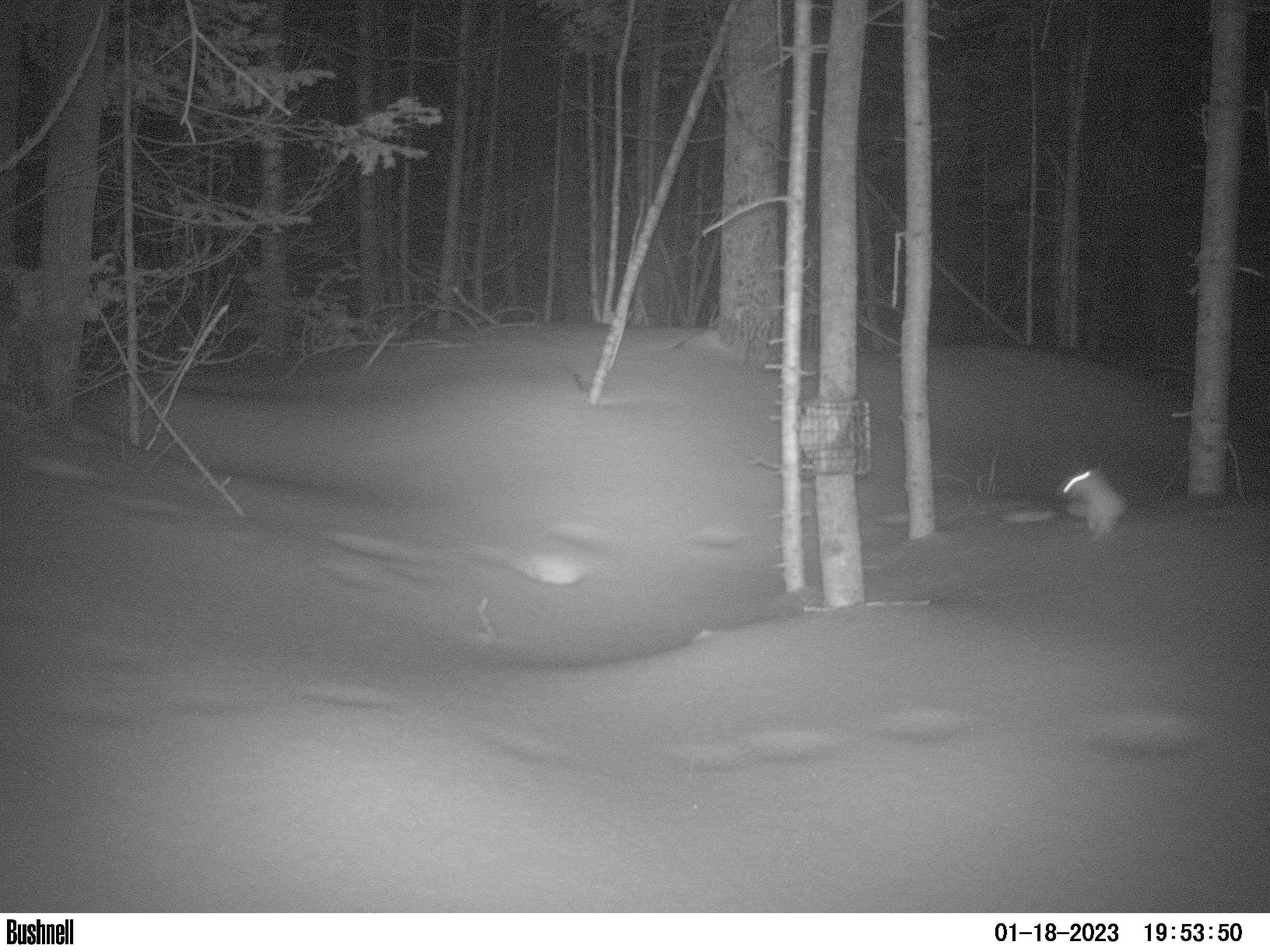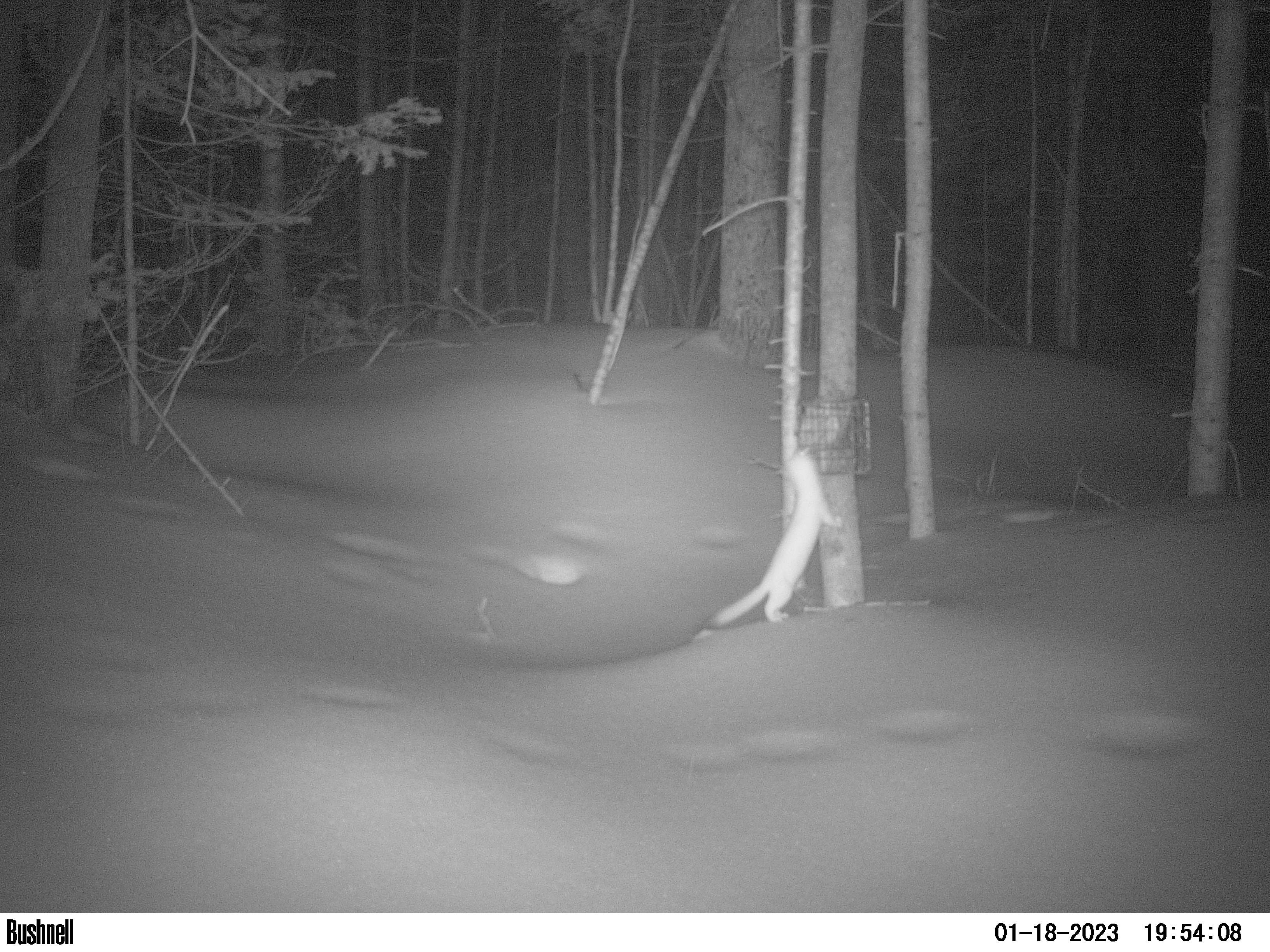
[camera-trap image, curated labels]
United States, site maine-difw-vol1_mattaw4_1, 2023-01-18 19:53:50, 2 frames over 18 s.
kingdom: Animalia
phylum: Chordata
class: Mammalia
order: Carnivora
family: Mustelidae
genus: Neogale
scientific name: Neogale frenata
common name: long-tailed weasel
Long-tailed weasel (Neogale frenata).